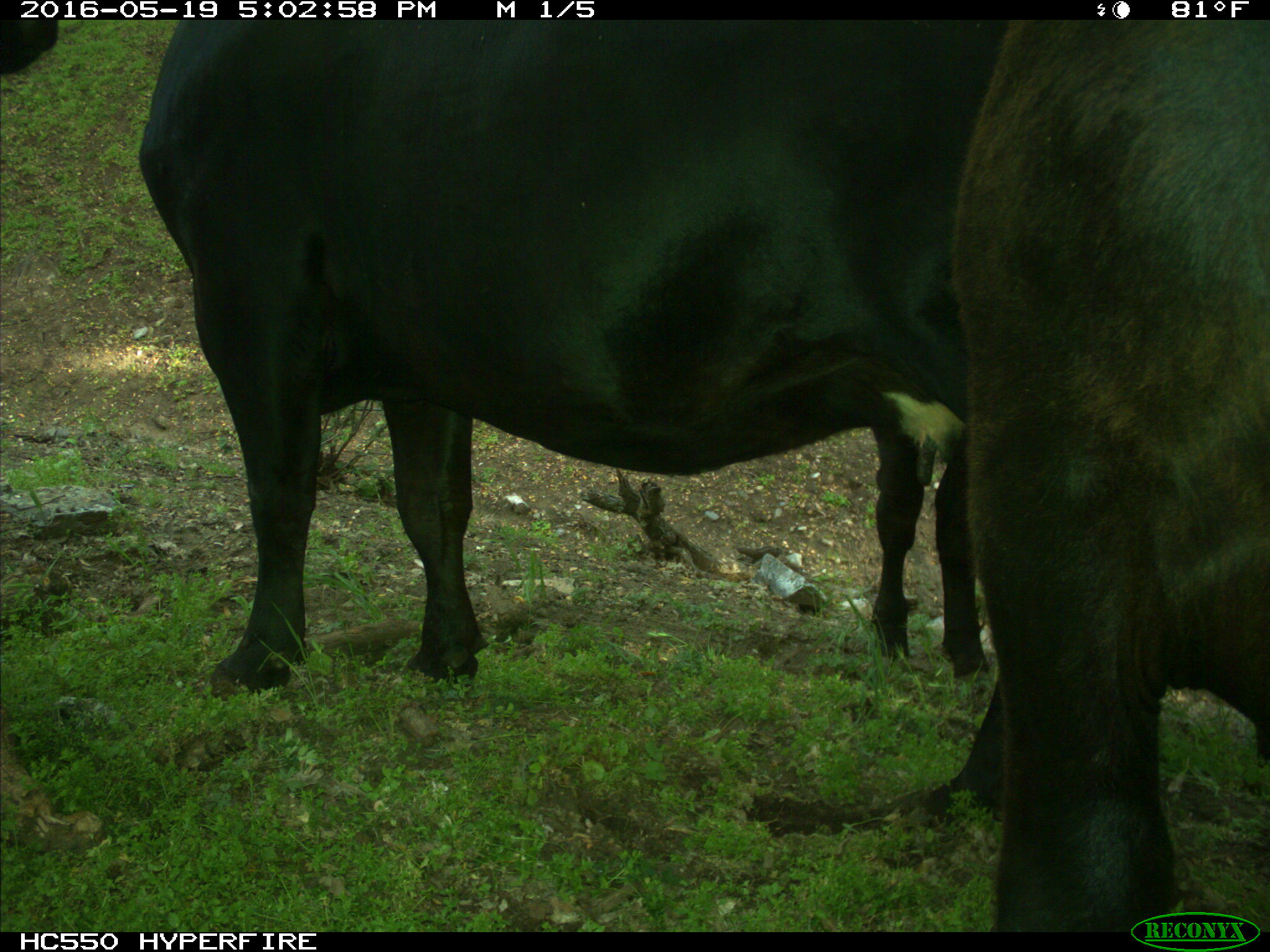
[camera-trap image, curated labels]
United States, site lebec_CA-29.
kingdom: Animalia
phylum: Chordata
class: Mammalia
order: Artiodactyla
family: Bovidae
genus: Bos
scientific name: Bos taurus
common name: domestic cow